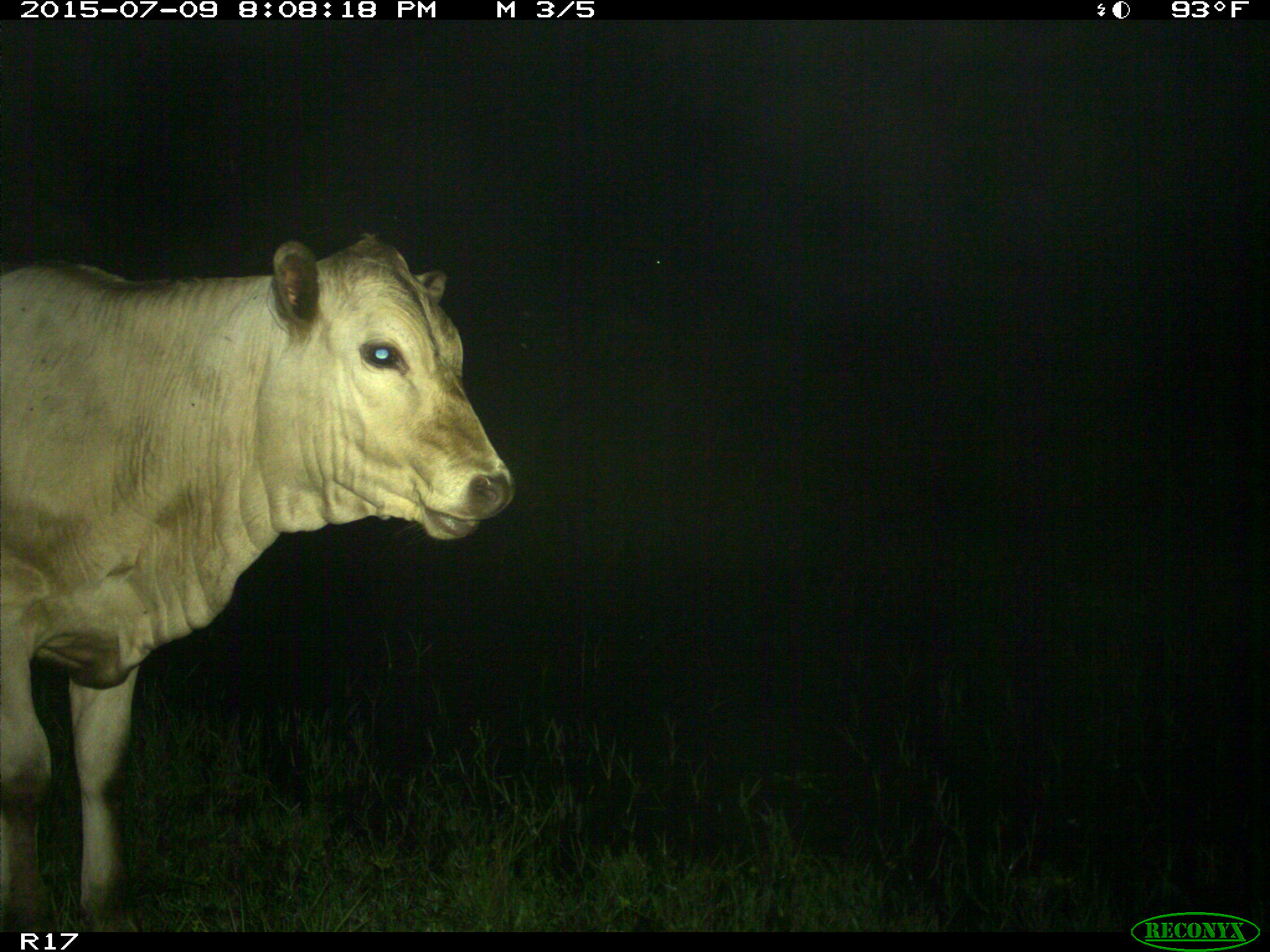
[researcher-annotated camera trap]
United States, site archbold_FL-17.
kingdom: Animalia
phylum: Chordata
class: Mammalia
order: Artiodactyla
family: Bovidae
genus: Bos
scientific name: Bos taurus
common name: domestic cow